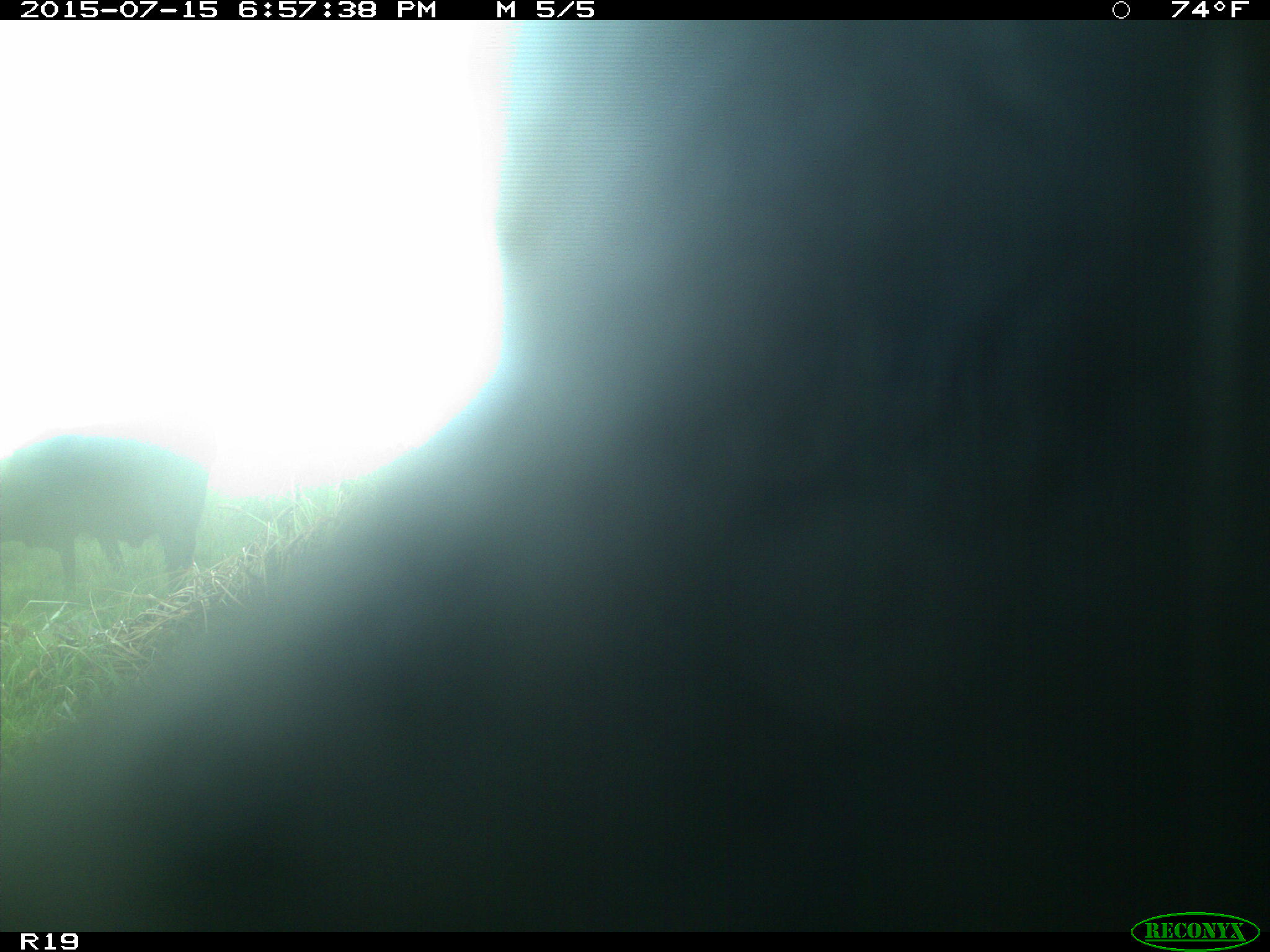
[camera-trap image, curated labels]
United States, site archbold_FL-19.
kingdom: Animalia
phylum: Chordata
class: Mammalia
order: Artiodactyla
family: Bovidae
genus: Bos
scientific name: Bos taurus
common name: domestic cow